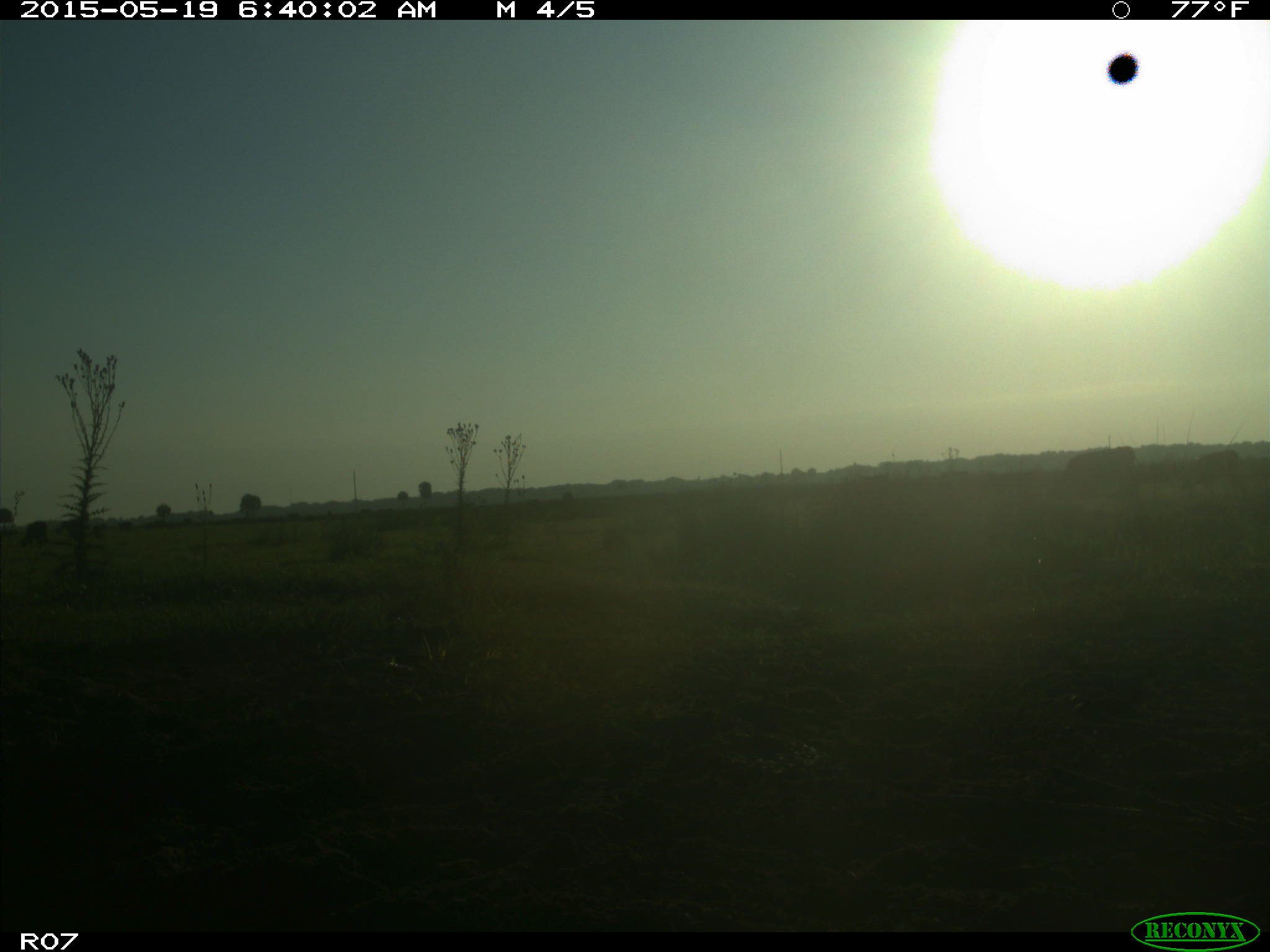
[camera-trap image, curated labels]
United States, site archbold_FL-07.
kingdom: Animalia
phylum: Chordata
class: Mammalia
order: Artiodactyla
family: Bovidae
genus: Bos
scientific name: Bos taurus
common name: domestic cow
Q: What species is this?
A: Bos taurus (domestic cow).